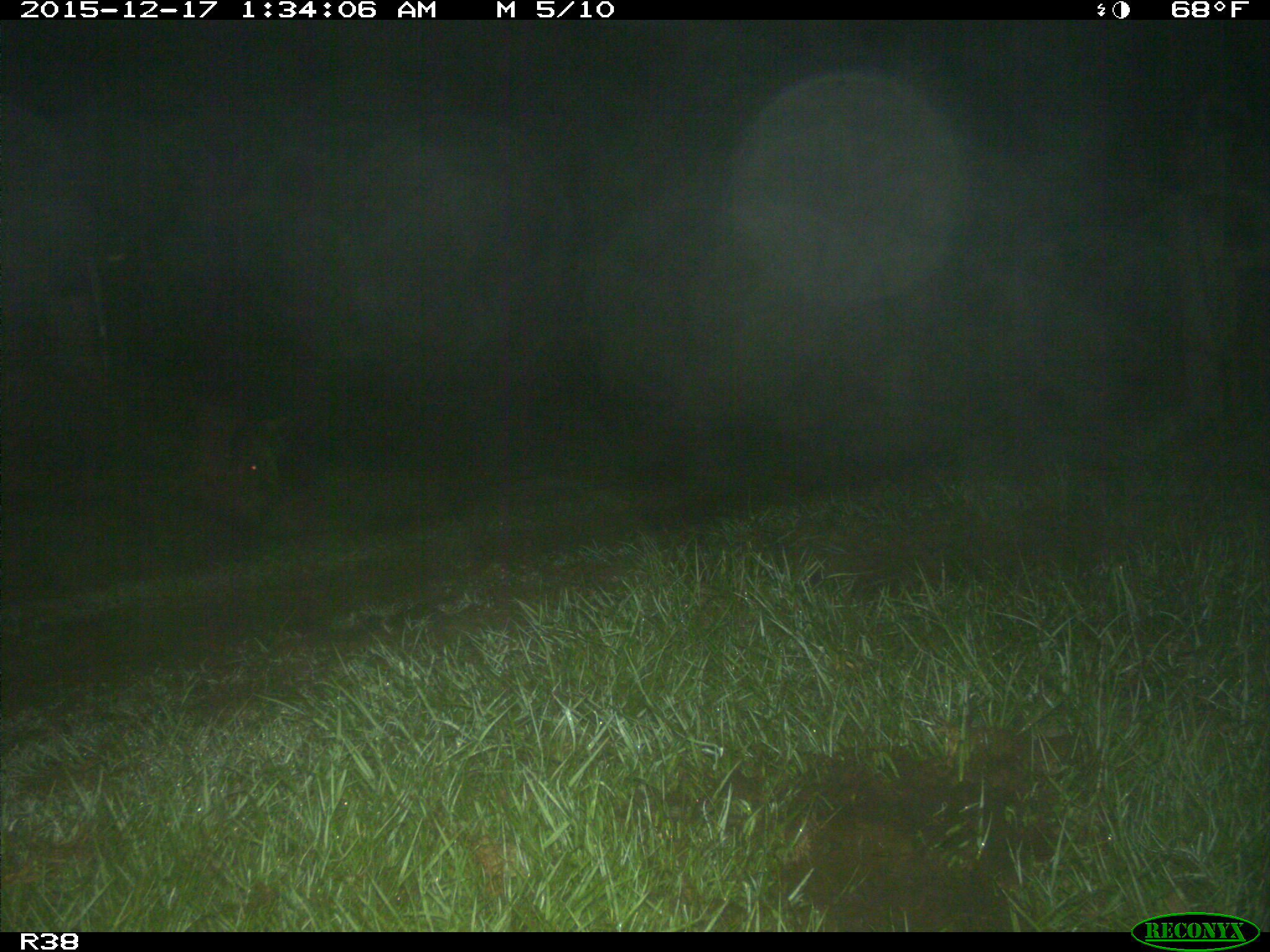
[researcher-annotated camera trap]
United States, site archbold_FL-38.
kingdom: Animalia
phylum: Chordata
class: Mammalia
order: Artiodactyla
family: Suidae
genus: Sus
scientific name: Sus scrofa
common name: wild boar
Sus scrofa (wild boar).